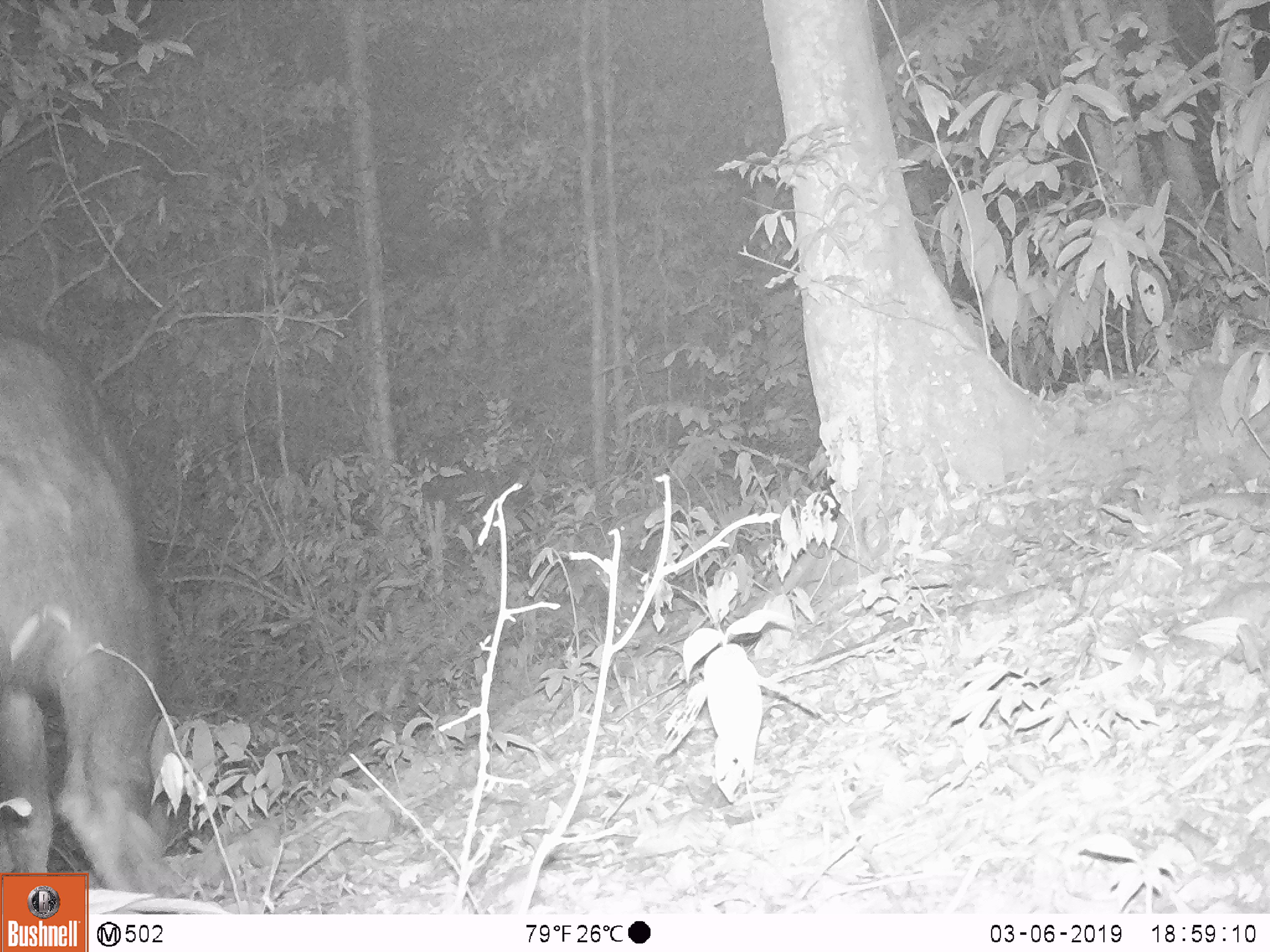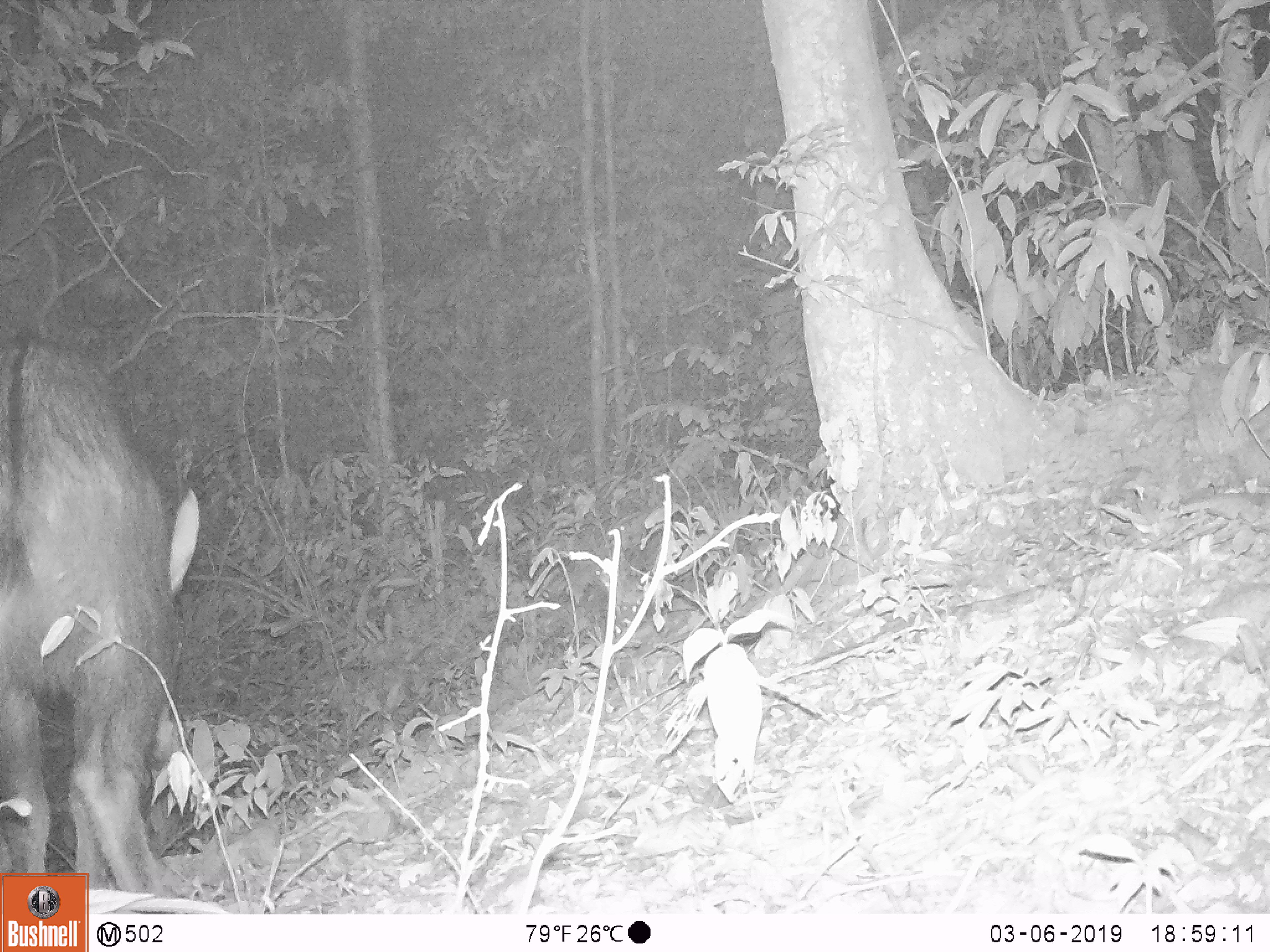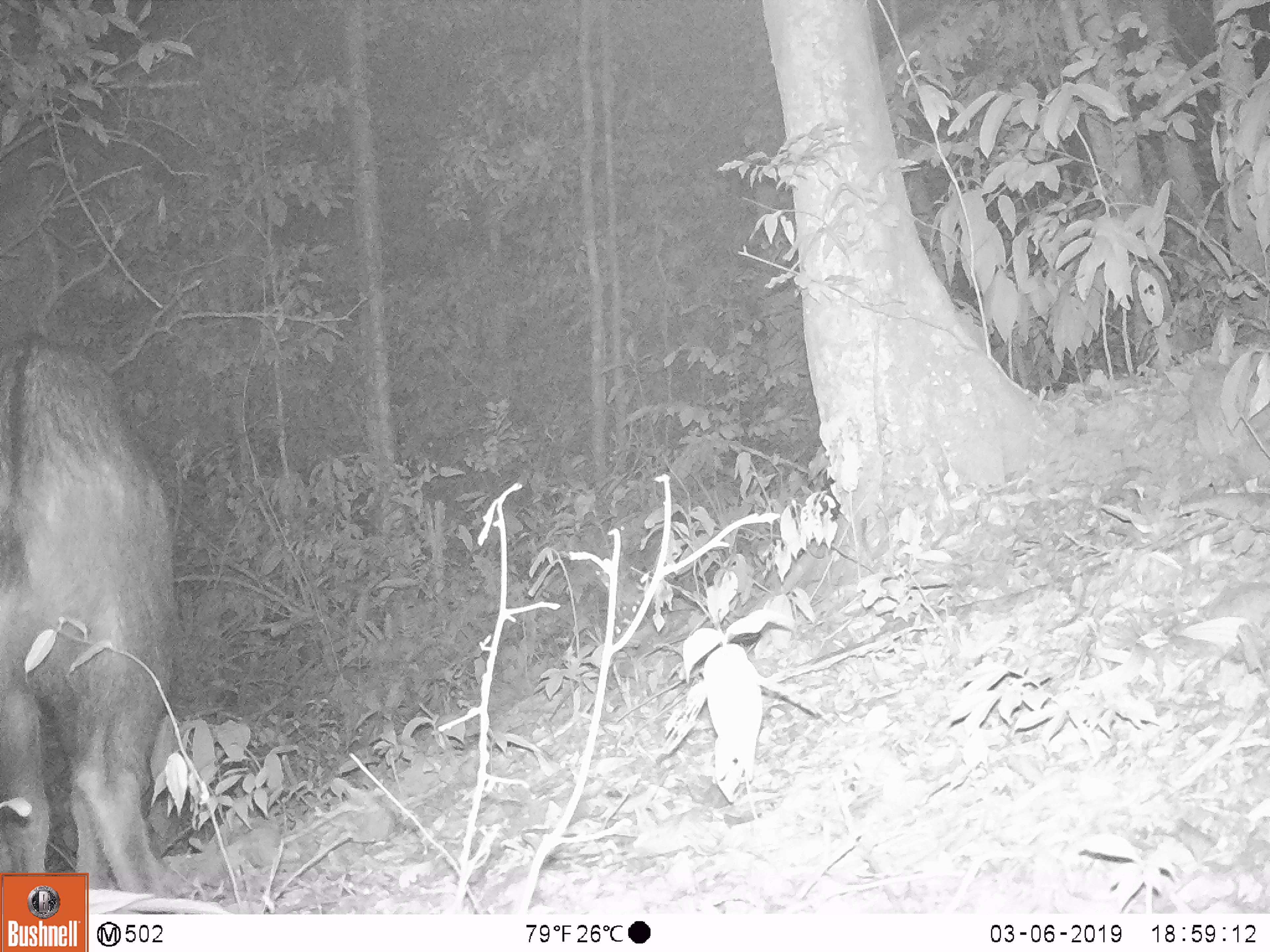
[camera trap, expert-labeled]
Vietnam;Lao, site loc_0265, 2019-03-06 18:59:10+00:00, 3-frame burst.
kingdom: Animalia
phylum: Chordata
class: Mammalia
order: Artiodactyla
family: Bovidae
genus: Capricornis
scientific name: Capricornis sumatraensis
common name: chinese serow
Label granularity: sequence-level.